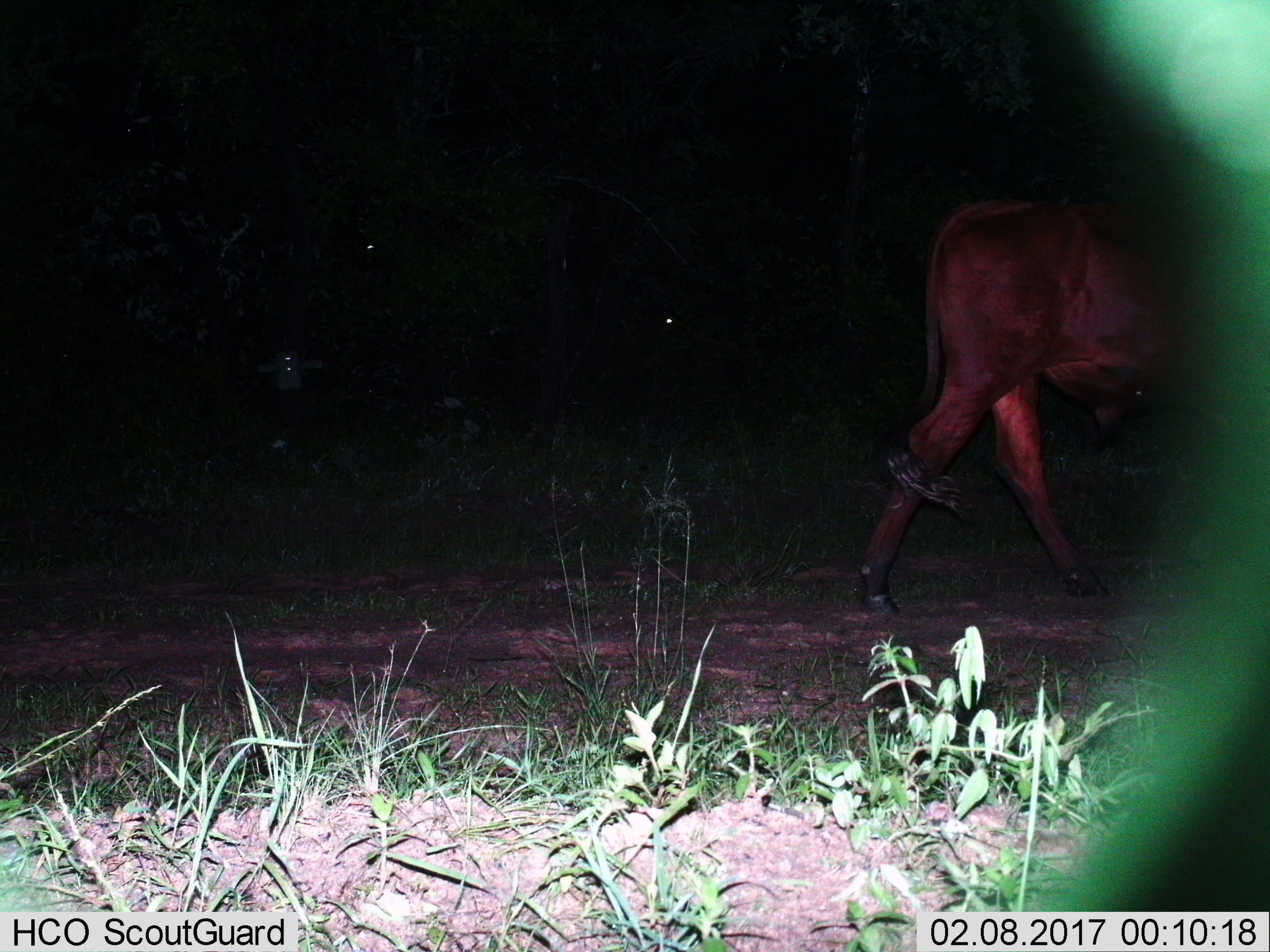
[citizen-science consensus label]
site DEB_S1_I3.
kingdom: Animalia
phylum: Chordata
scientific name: Vertebrata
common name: domestic animal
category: domesticanimal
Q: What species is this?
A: Domesticanimal (domestic animal) (Vertebrata).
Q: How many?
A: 1.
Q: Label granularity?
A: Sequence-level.